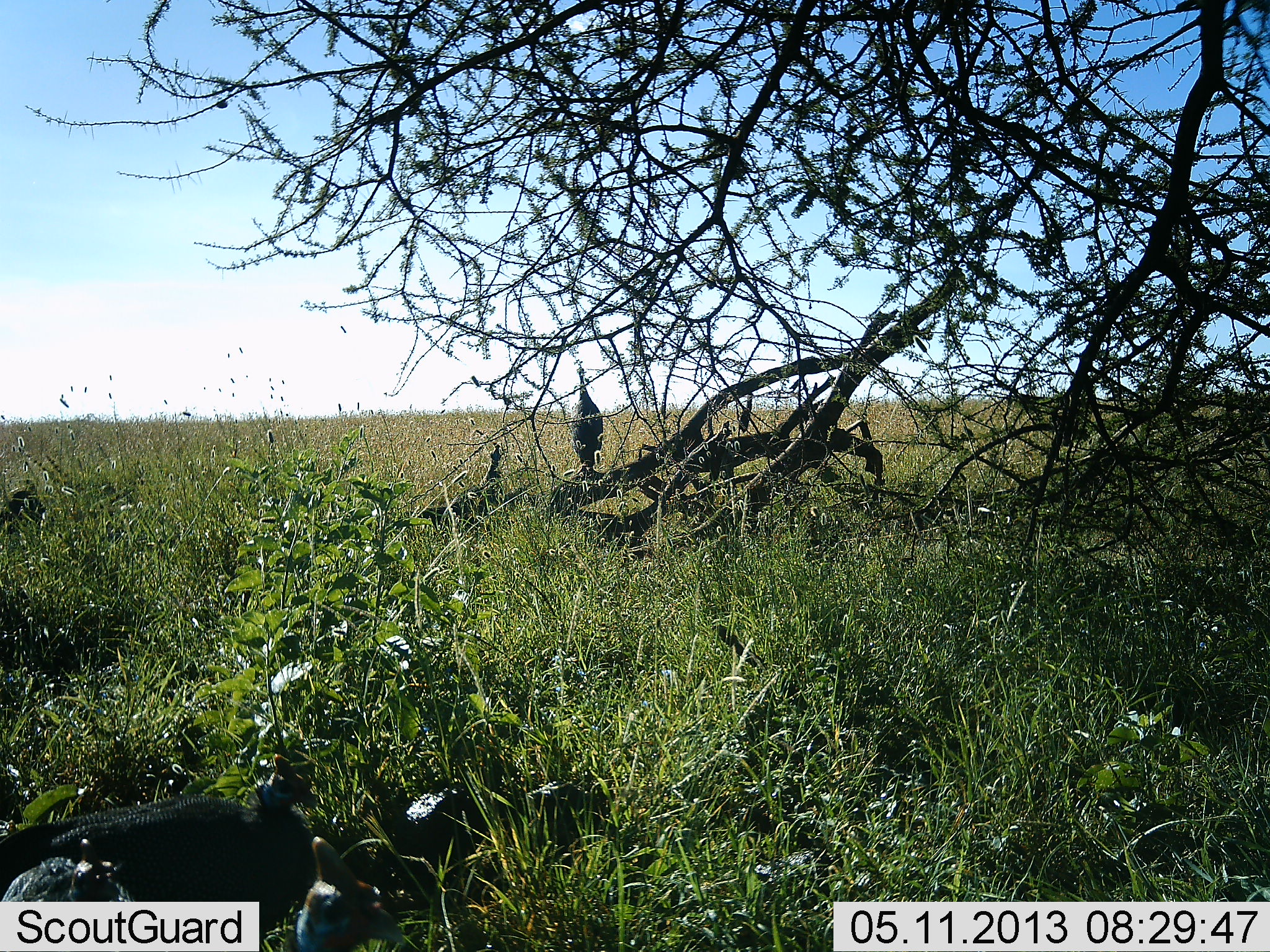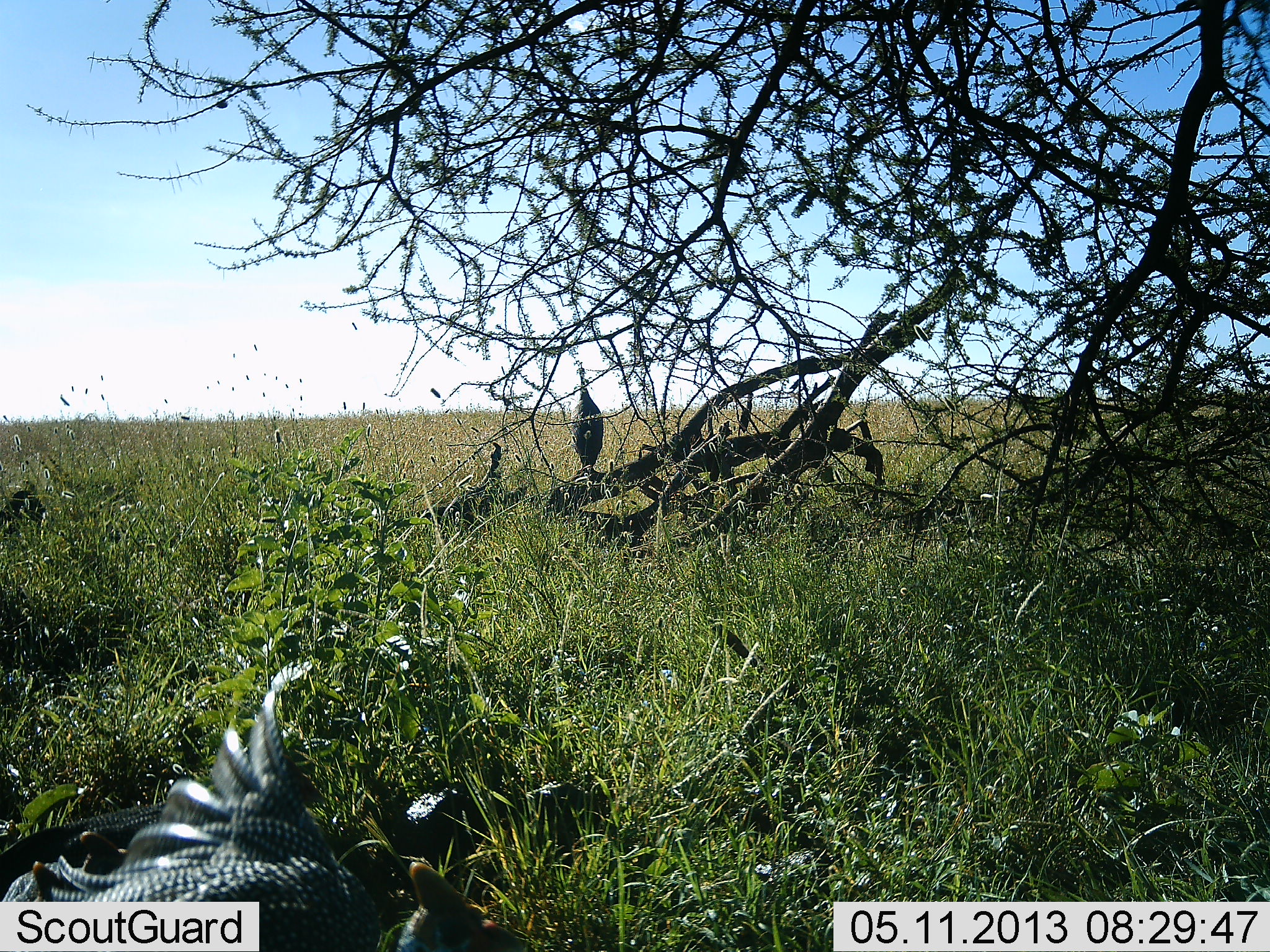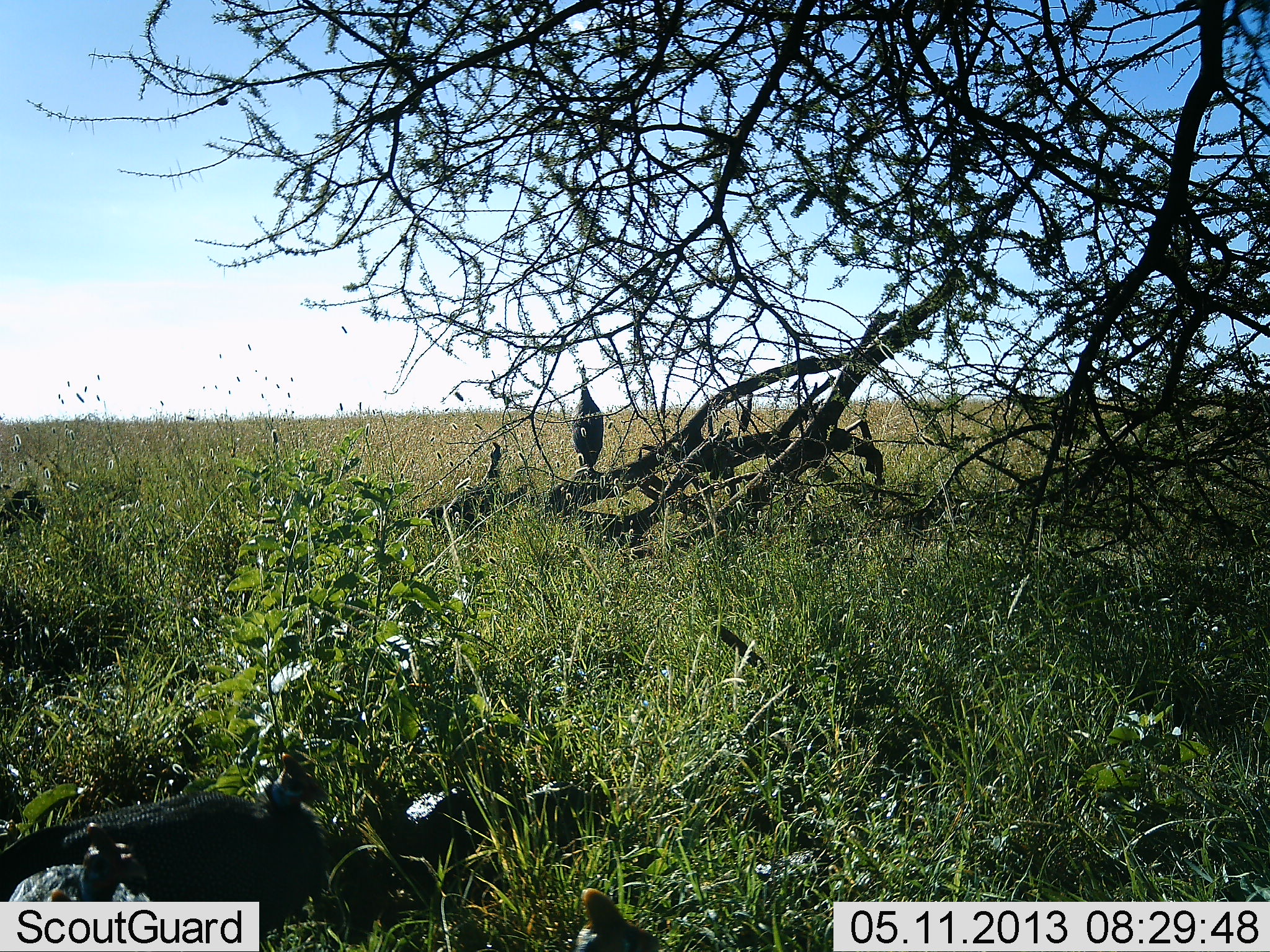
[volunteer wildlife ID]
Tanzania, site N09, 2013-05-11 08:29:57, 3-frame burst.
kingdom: Animalia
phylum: Chordata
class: Aves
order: Galliformes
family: Numididae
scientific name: Numididae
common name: guinea fowl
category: guineafowl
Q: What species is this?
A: Guineafowl (guinea fowl) (Numididae).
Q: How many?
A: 2.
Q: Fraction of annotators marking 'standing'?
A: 57%.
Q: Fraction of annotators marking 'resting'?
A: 29%.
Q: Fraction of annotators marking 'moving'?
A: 43%.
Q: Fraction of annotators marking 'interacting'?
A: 0%.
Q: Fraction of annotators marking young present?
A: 7%.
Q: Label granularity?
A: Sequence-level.